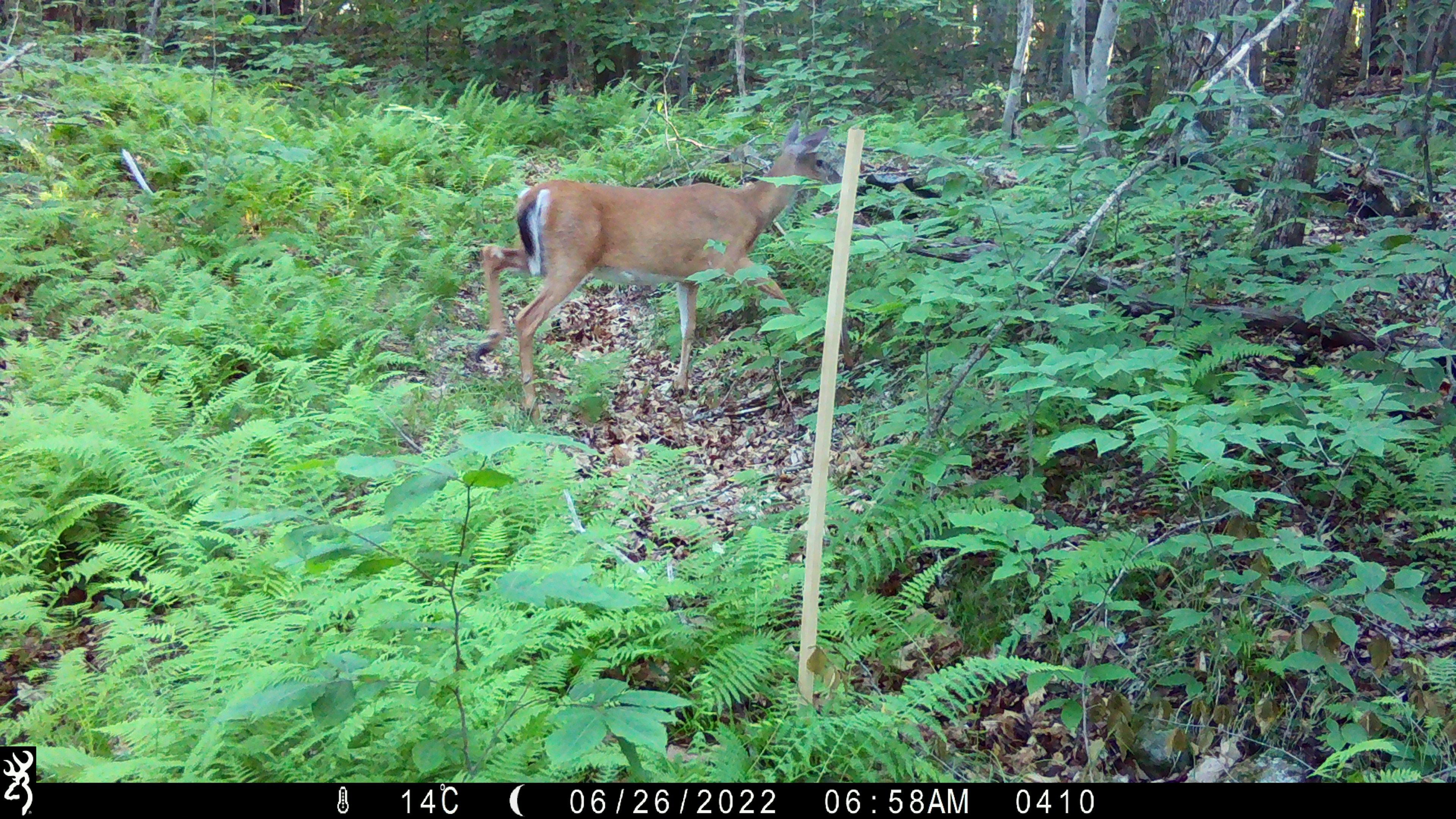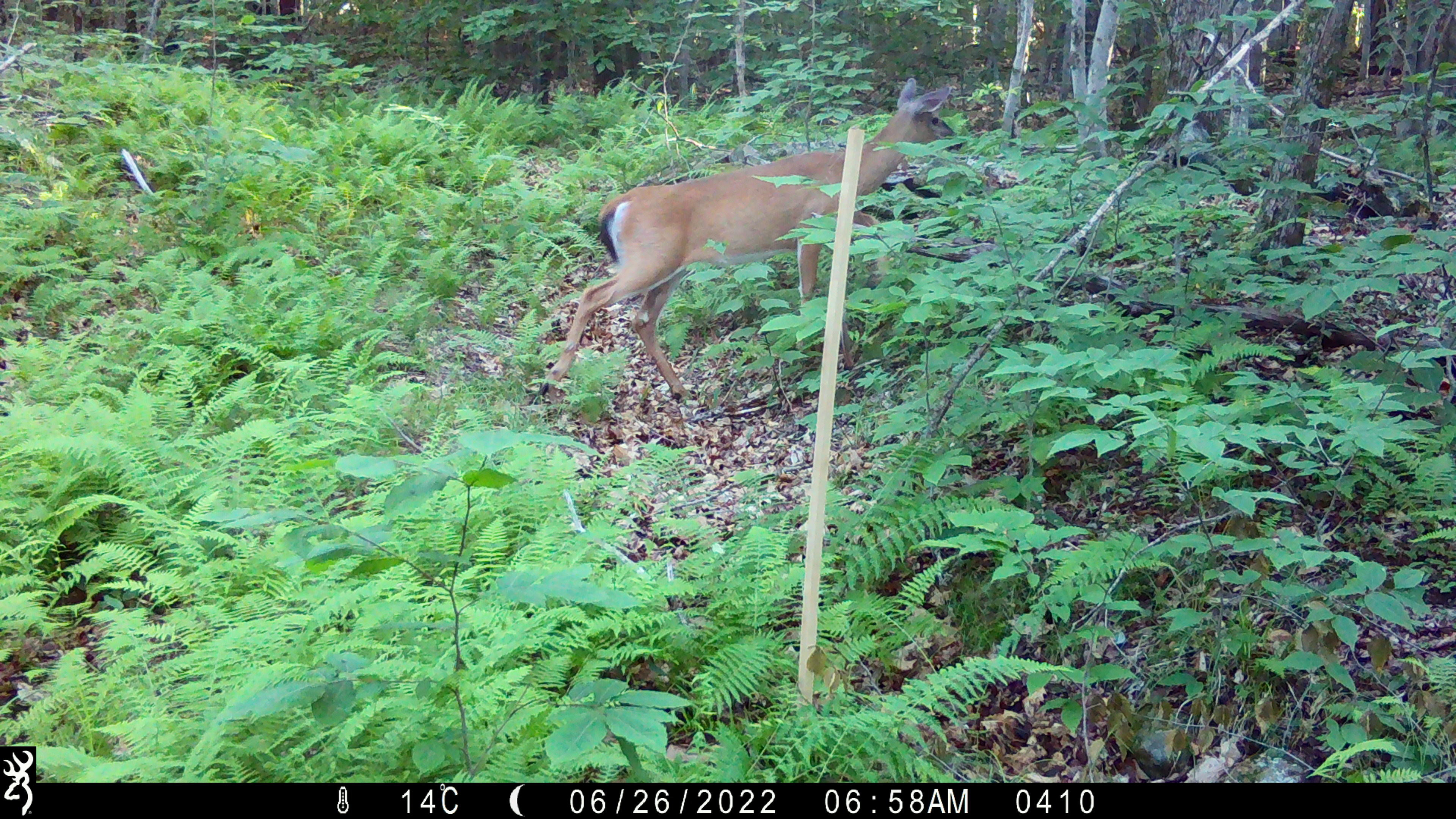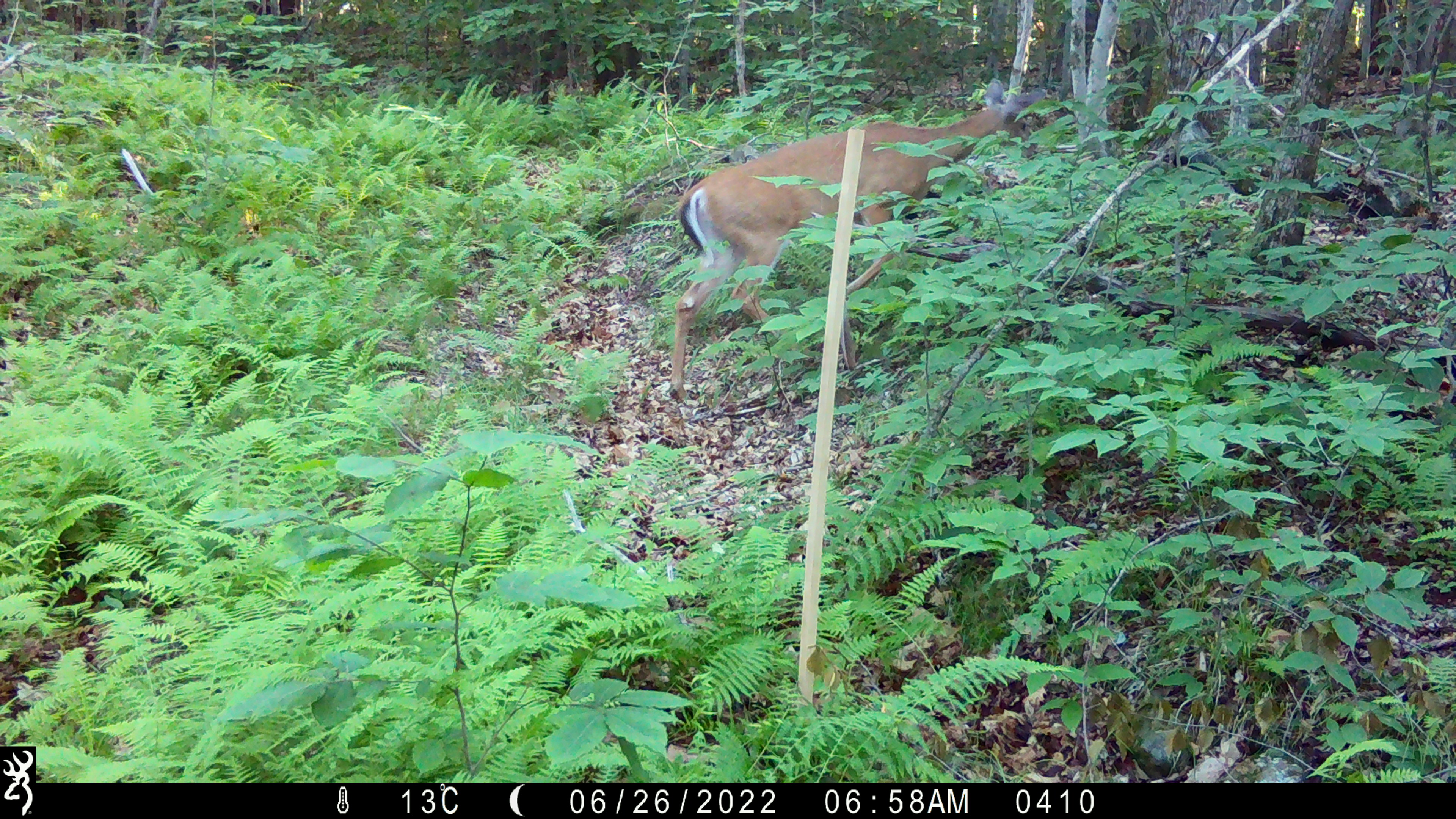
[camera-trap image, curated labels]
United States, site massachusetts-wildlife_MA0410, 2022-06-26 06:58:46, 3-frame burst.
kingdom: Animalia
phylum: Chordata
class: Mammalia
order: Artiodactyla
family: Cervidae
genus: Odocoileus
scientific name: Odocoileus virginianus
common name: white-tailed deer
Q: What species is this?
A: White-tailed deer (Odocoileus virginianus).